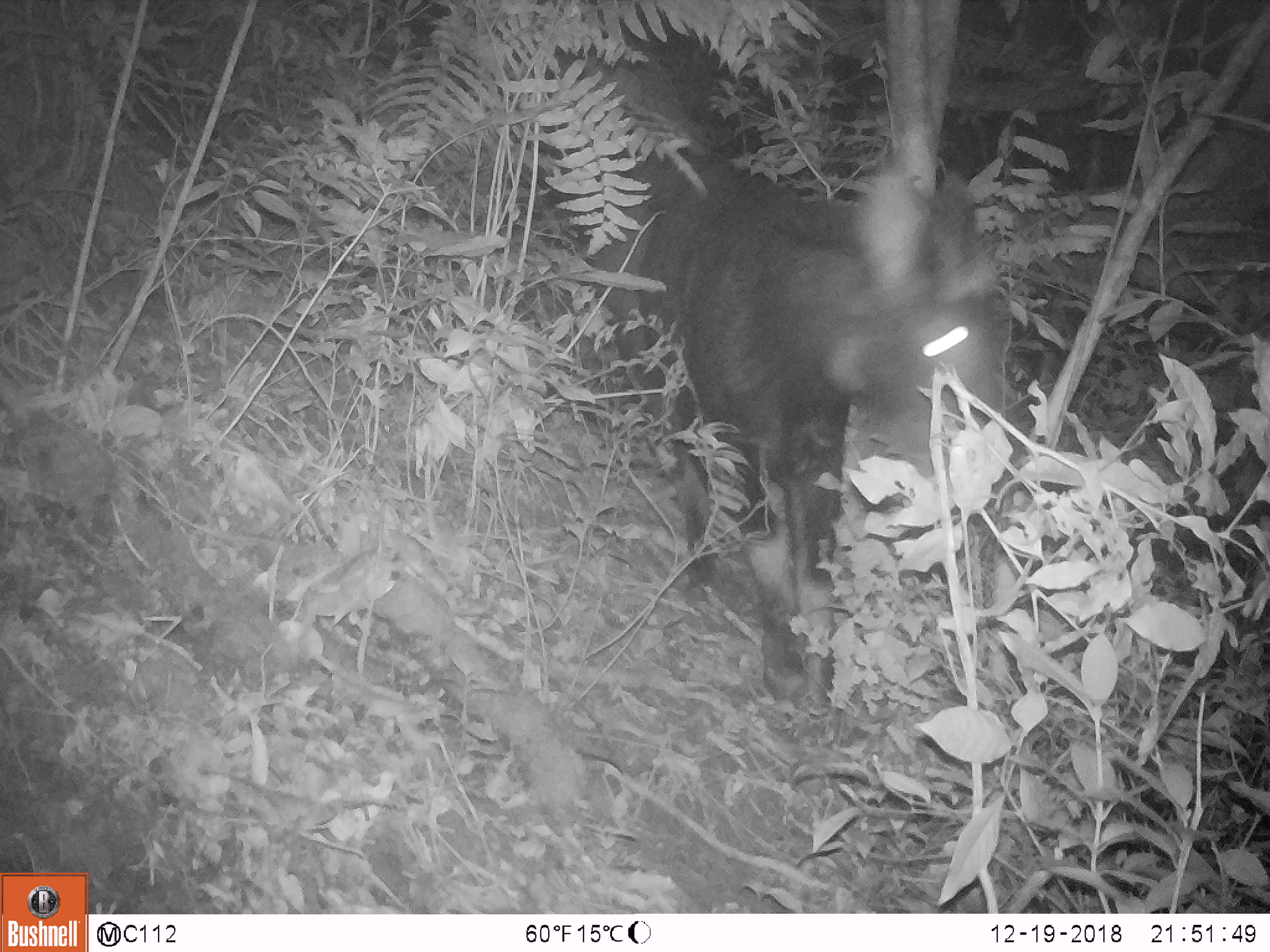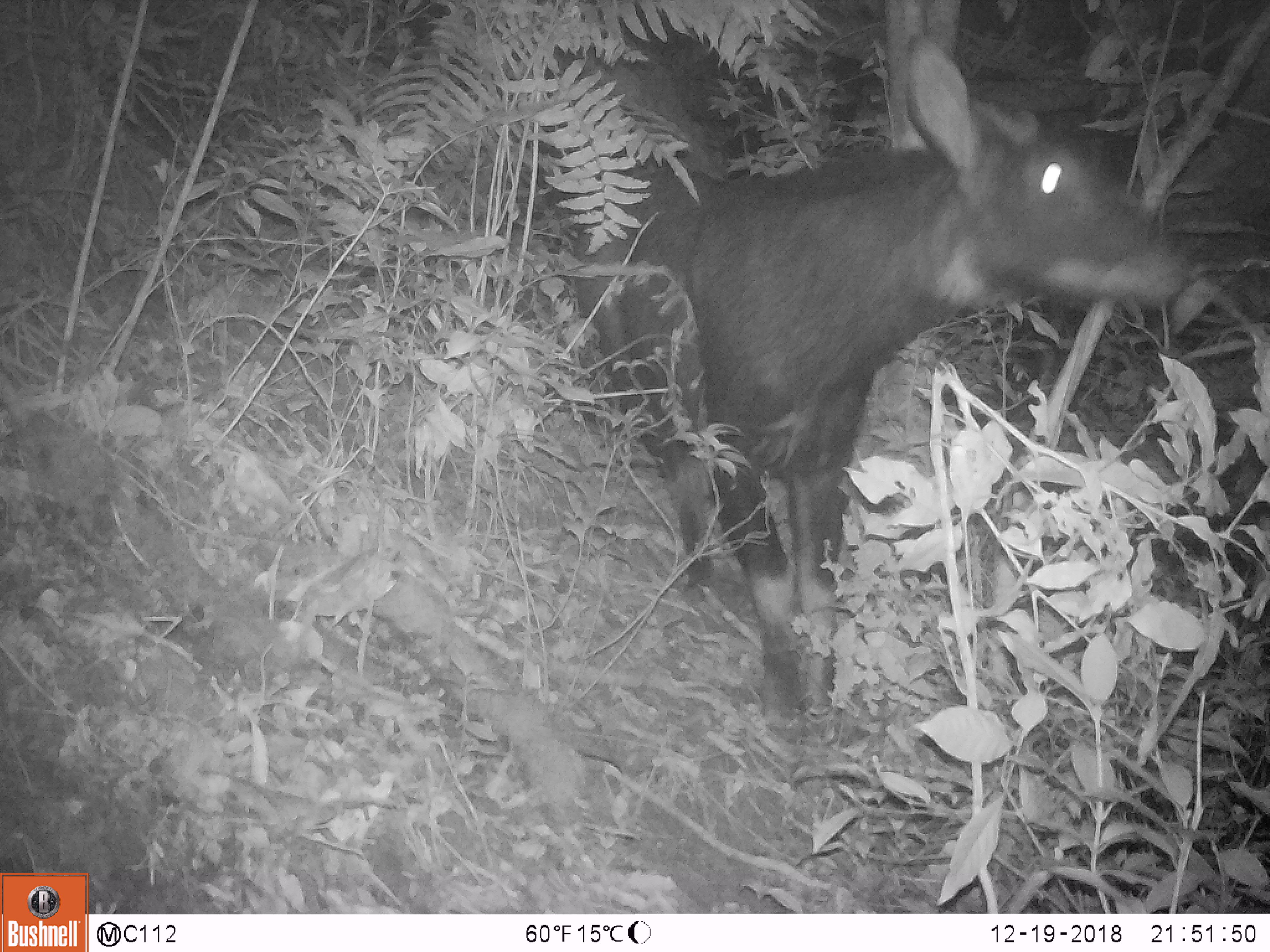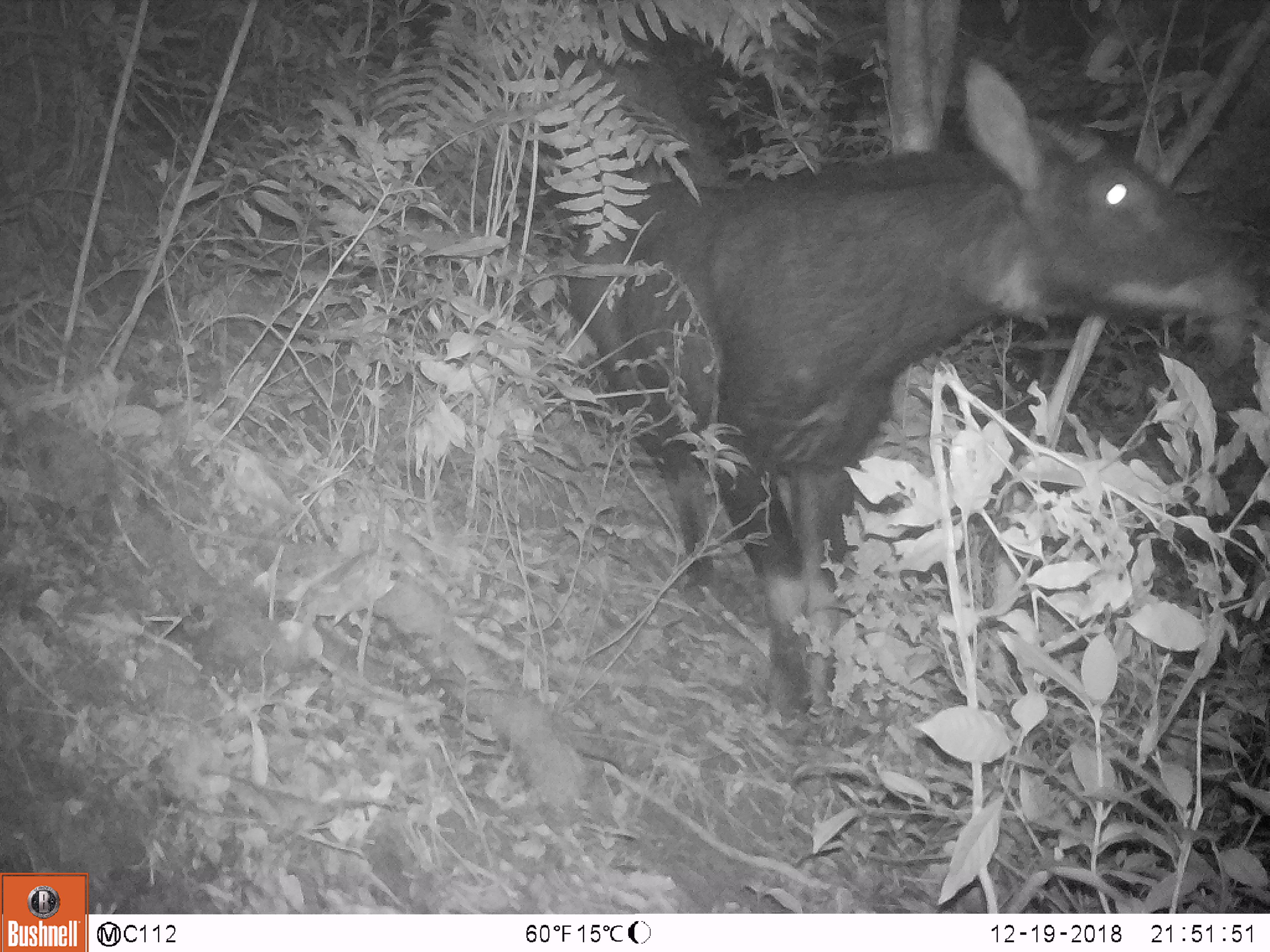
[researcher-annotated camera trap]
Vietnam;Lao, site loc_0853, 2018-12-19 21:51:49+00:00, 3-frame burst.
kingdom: Animalia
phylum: Chordata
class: Mammalia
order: Artiodactyla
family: Bovidae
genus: Capricornis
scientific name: Capricornis sumatraensis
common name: chinese serow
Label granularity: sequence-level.